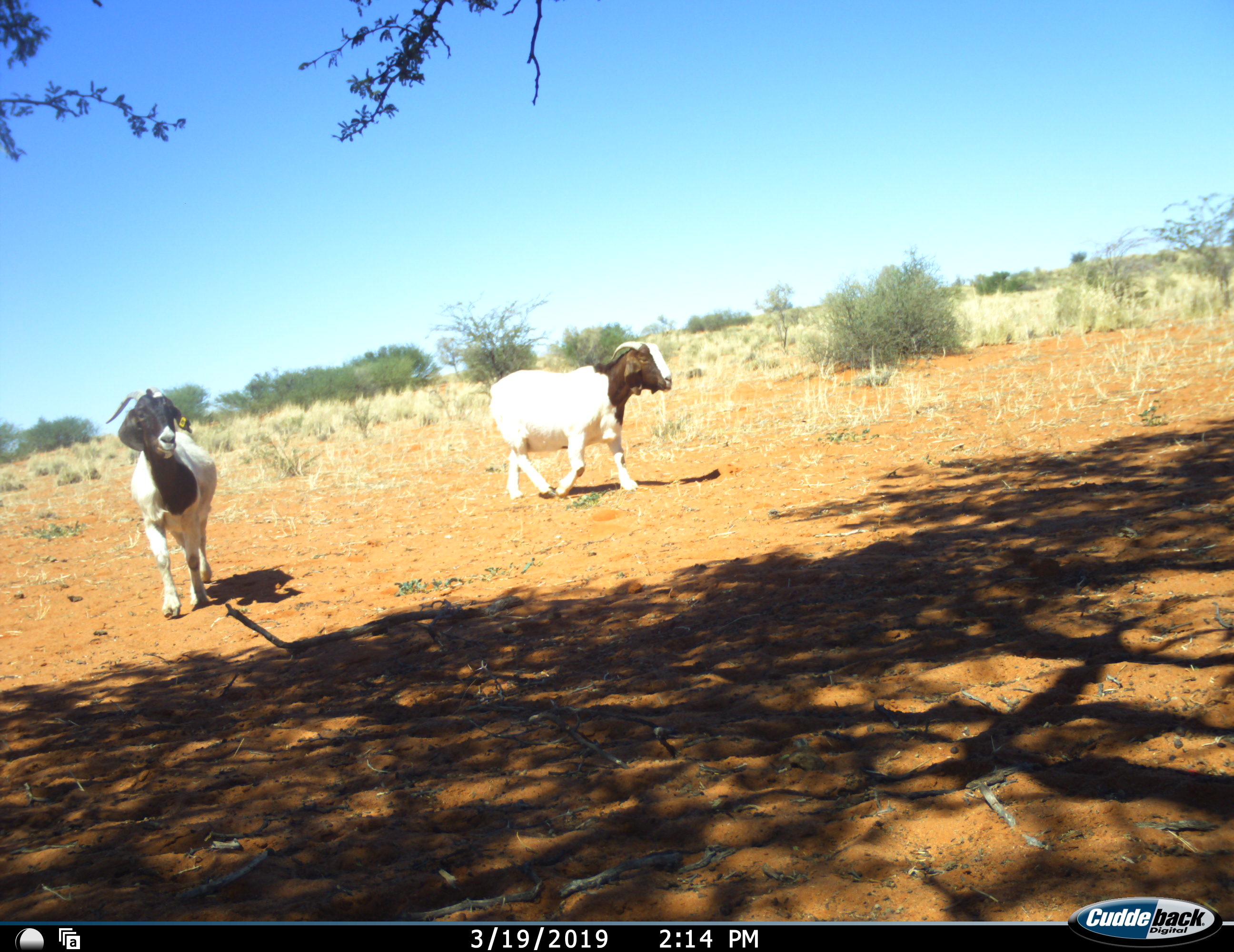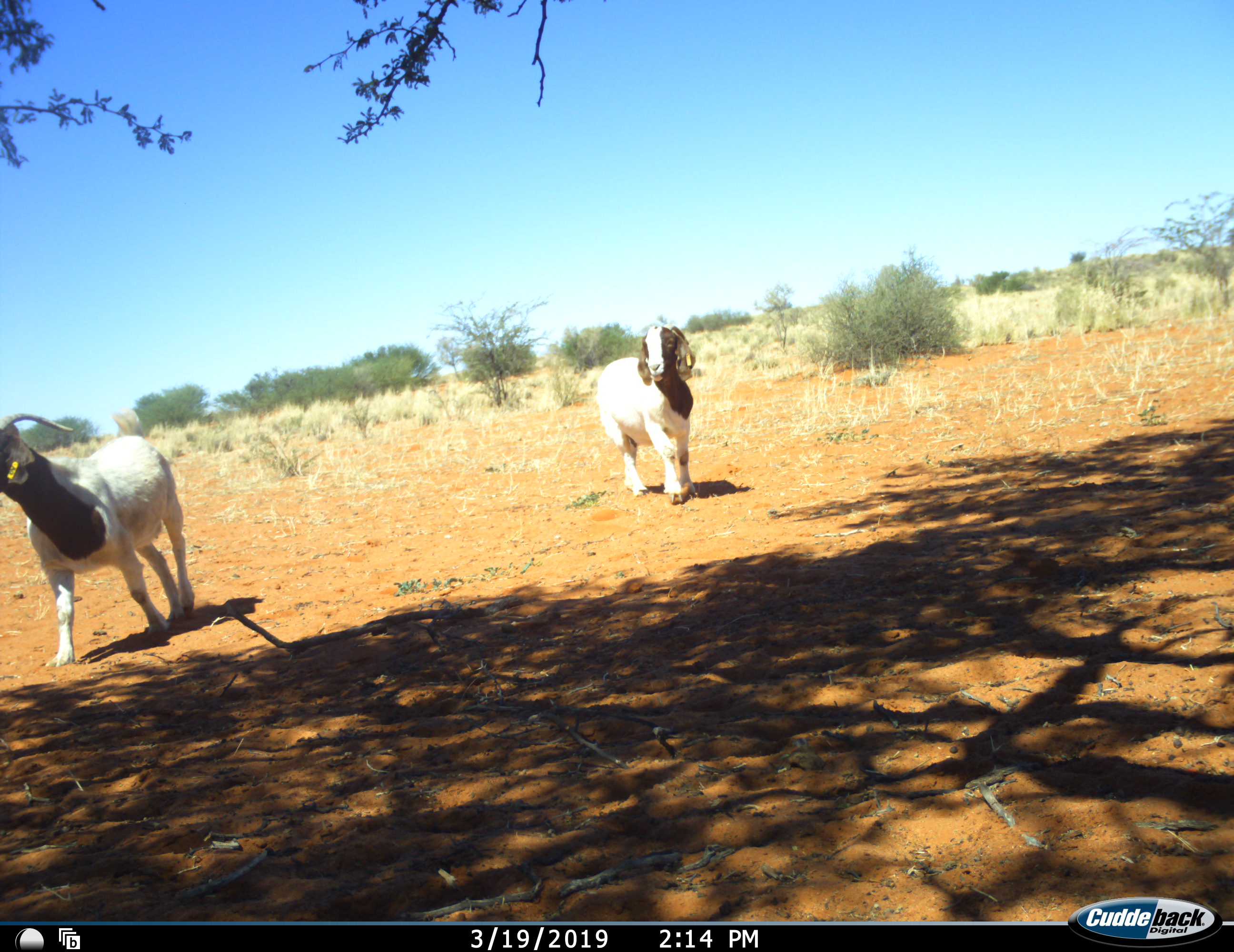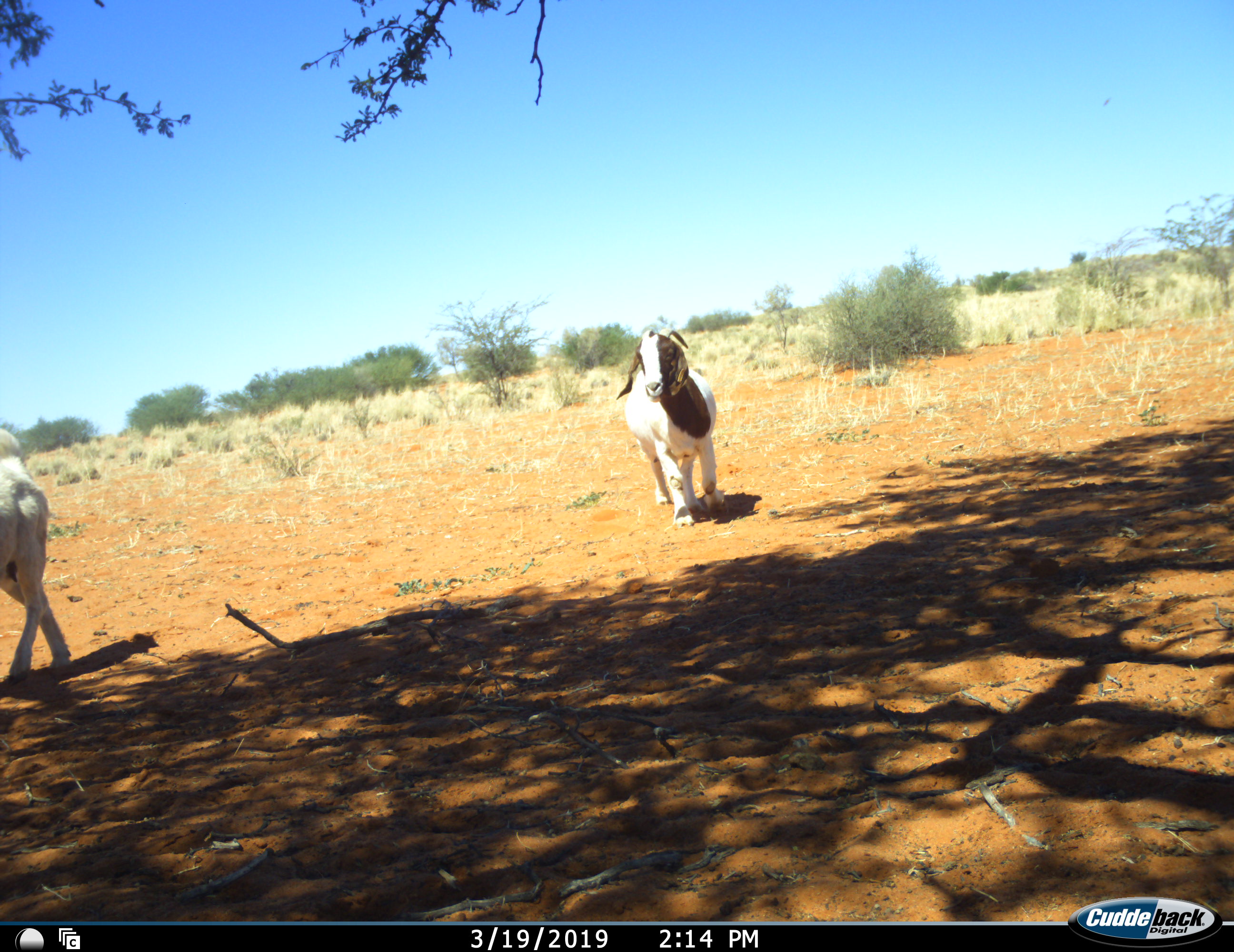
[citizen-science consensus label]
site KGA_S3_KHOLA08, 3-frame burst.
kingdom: Animalia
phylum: Chordata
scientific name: Vertebrata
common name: domestic animal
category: domesticanimal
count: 2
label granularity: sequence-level